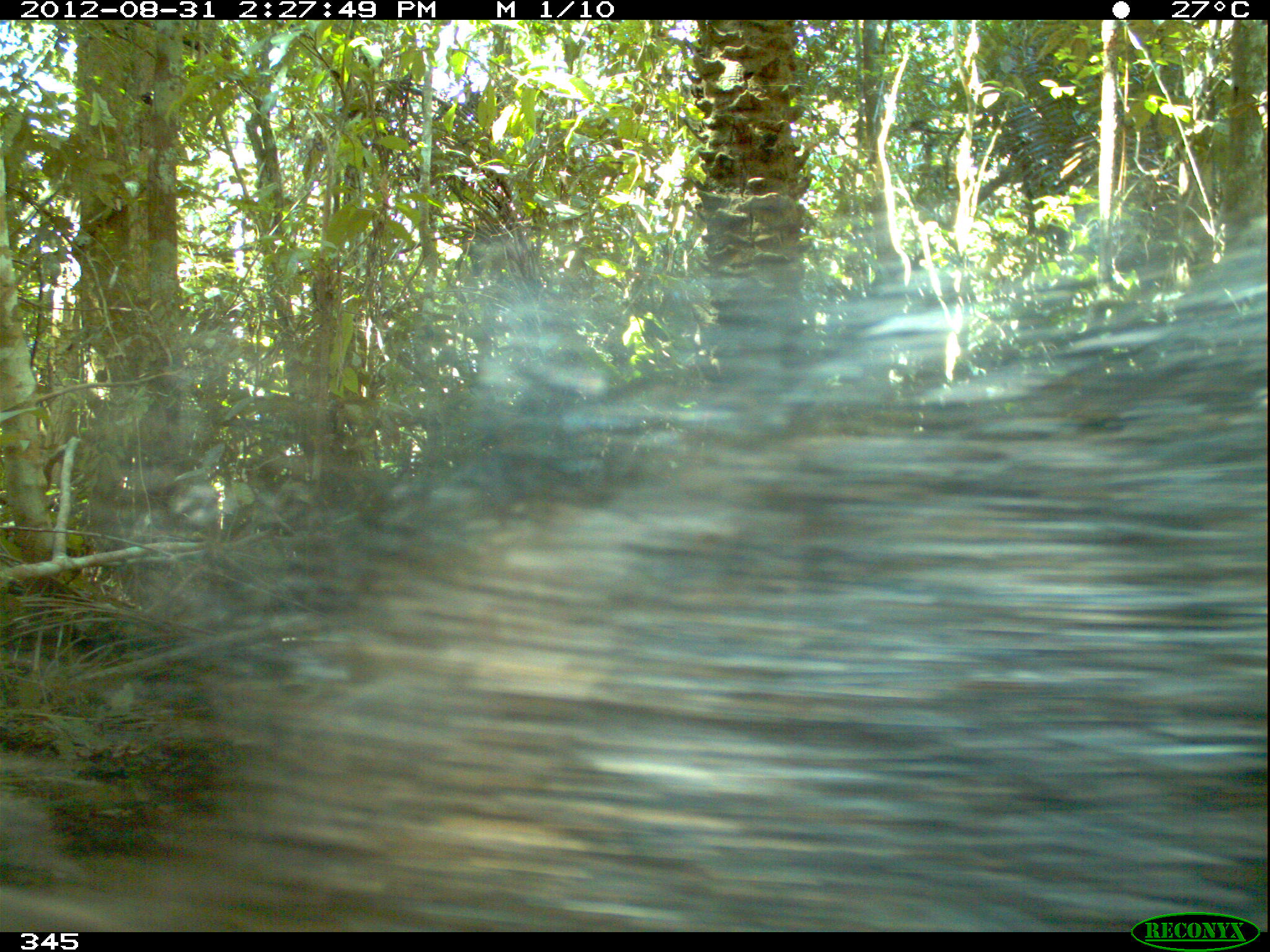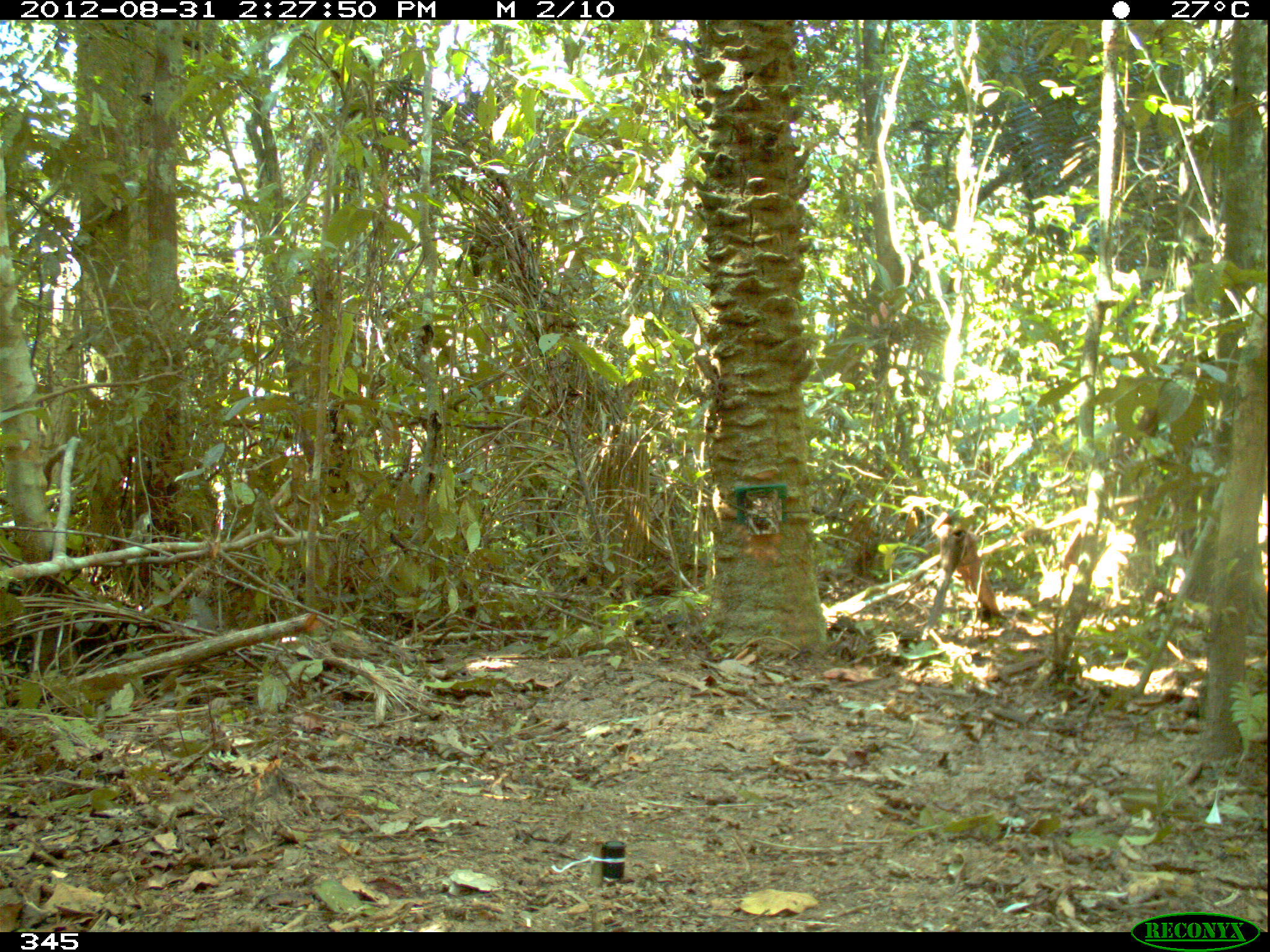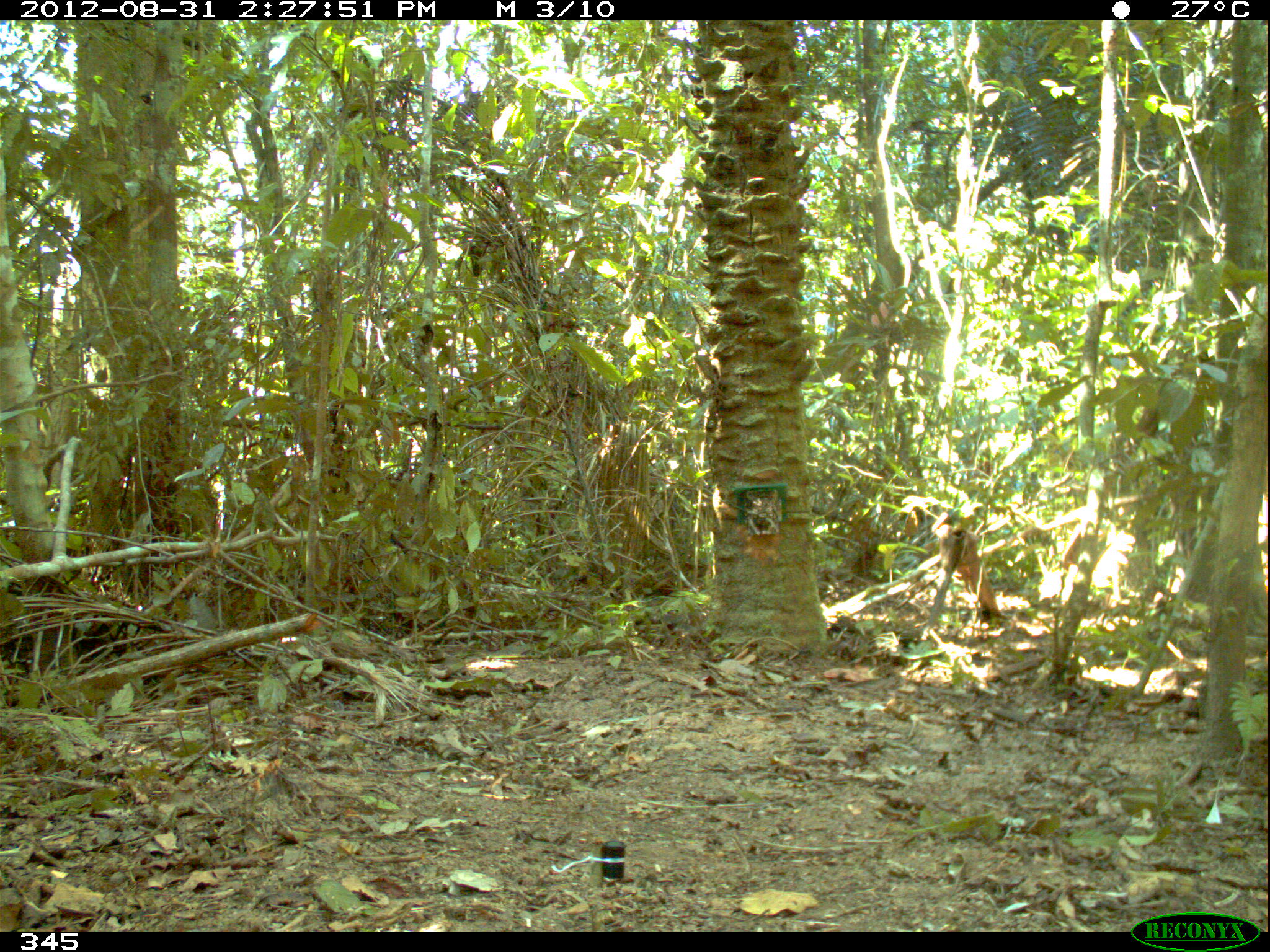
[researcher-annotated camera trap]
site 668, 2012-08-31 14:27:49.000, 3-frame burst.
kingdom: Animalia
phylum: Chordata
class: Mammalia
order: Artiodactyla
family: Tayassuidae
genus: Tayassu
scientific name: Tayassu pecari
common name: white-lipped peccary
Tayassu pecari (white-lipped peccary).